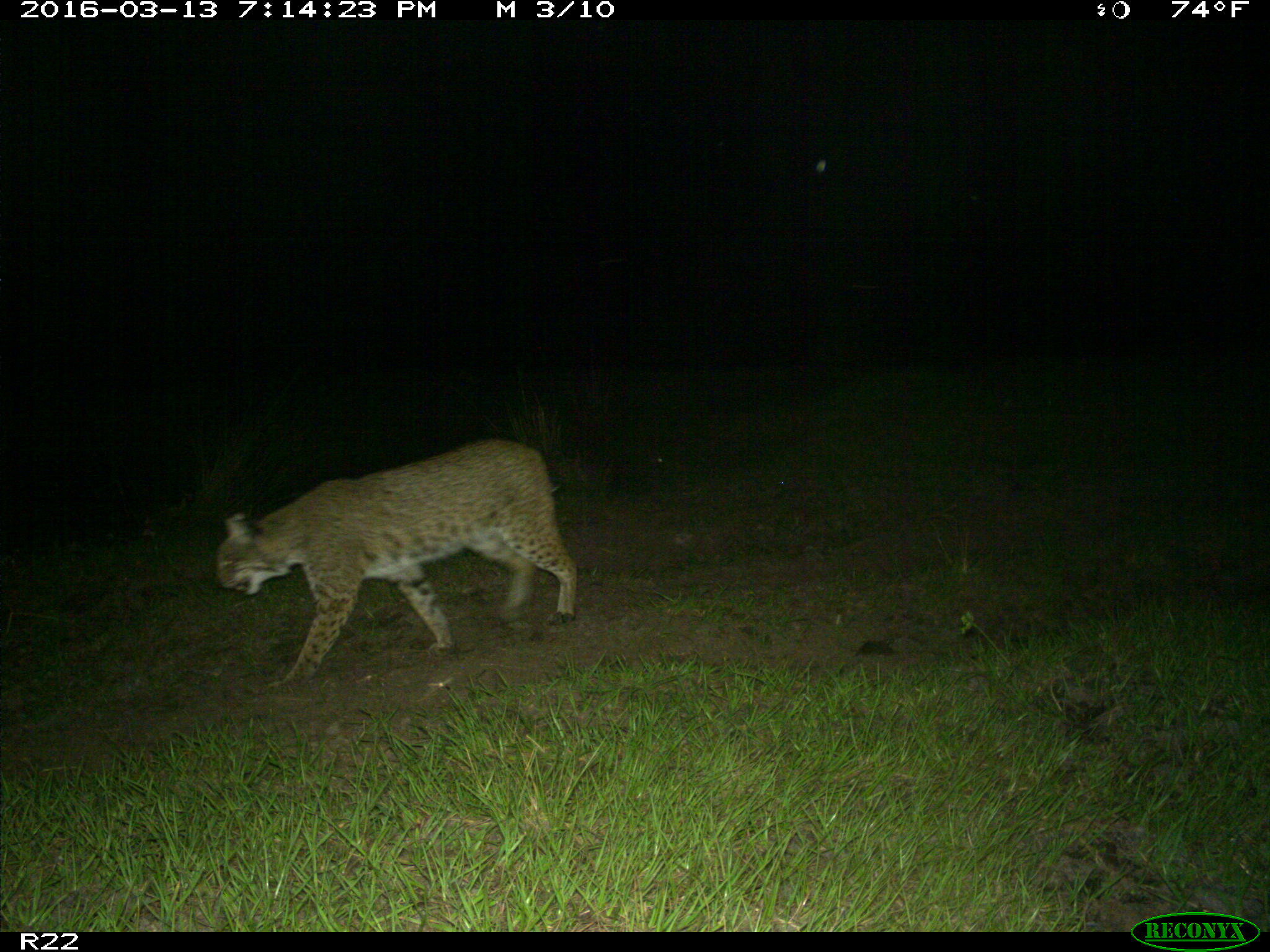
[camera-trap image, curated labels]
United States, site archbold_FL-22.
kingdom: Animalia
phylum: Chordata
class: Mammalia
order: Carnivora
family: Felidae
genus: Lynx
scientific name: Lynx rufus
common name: bobcat